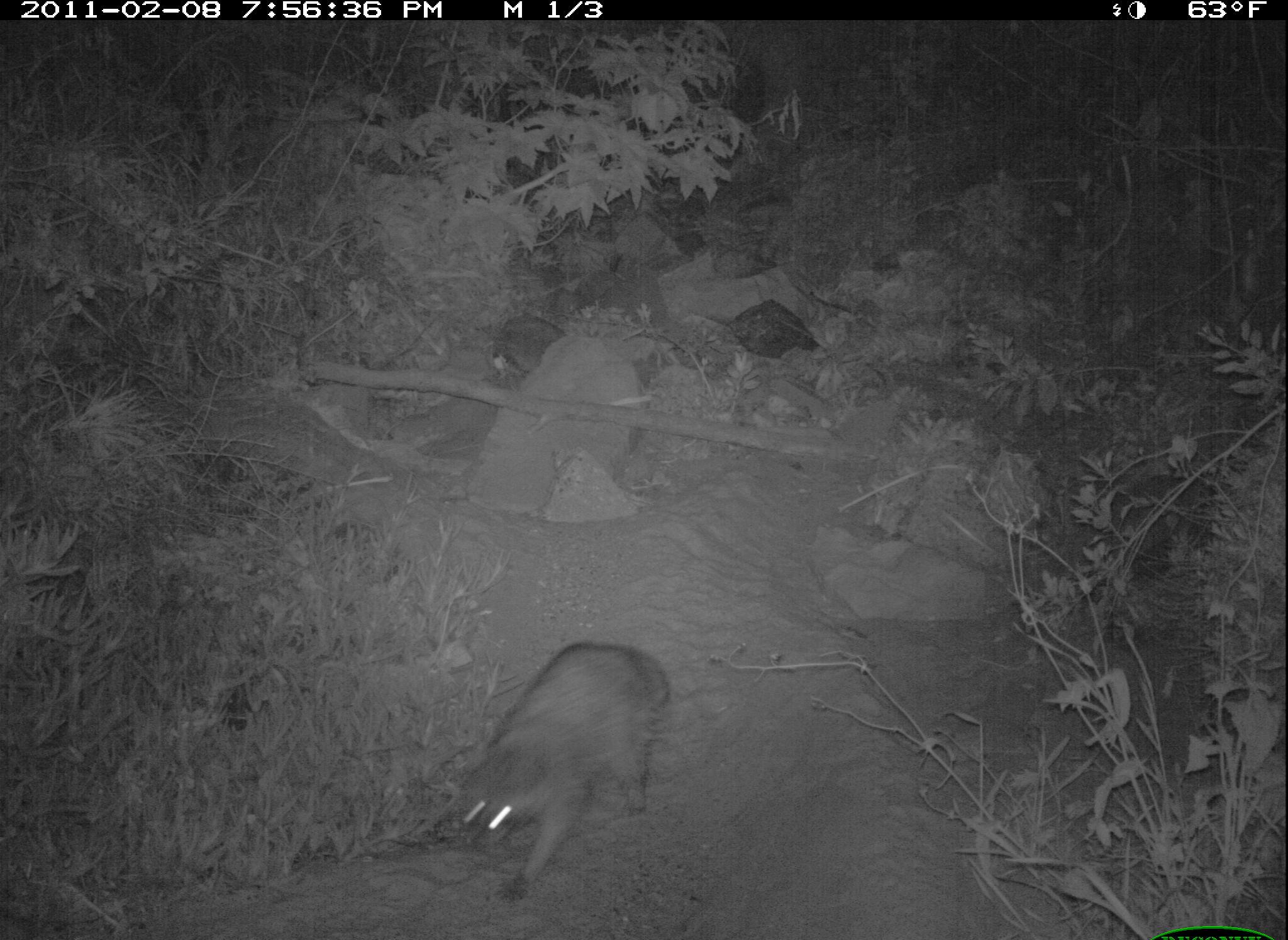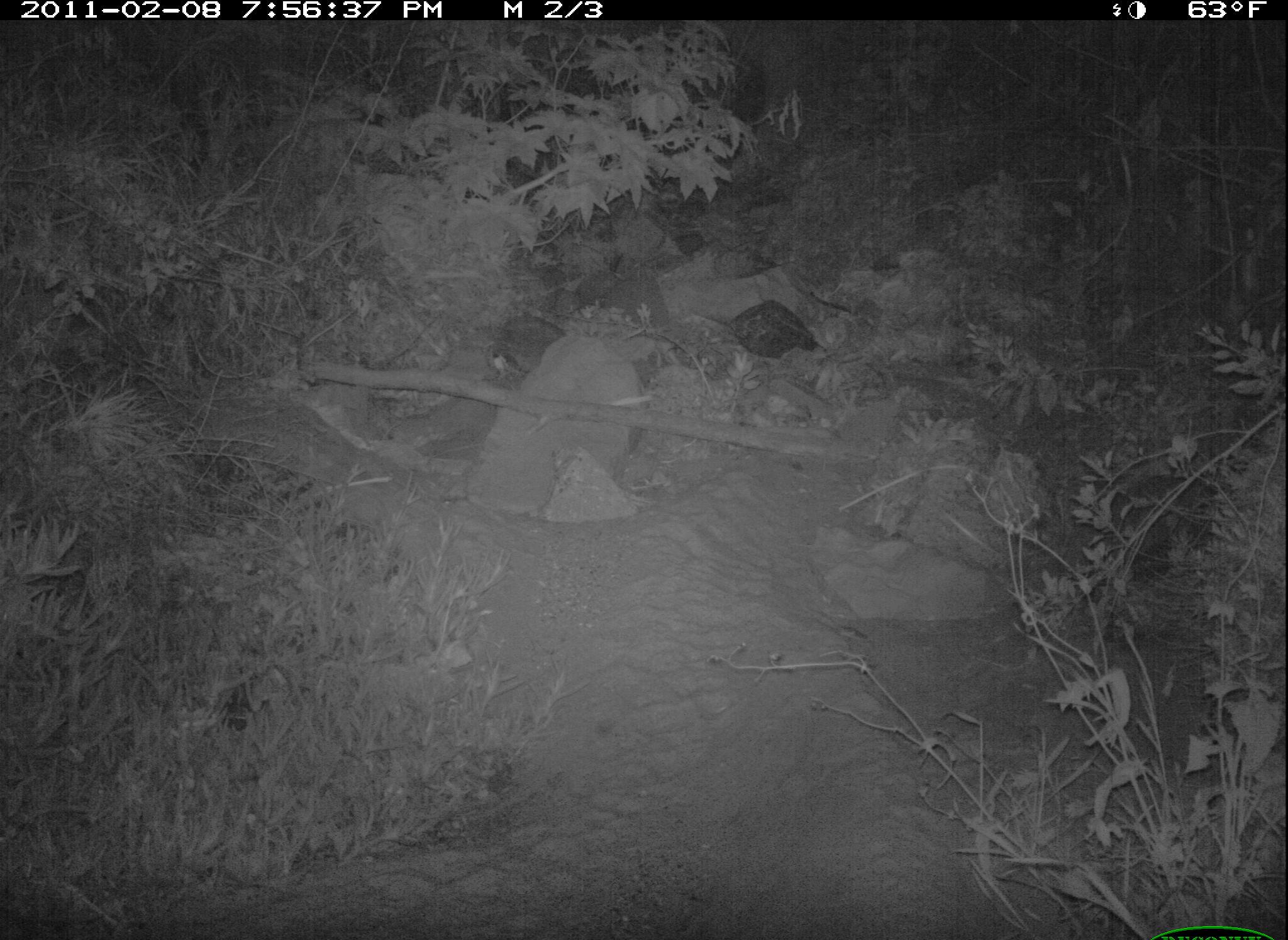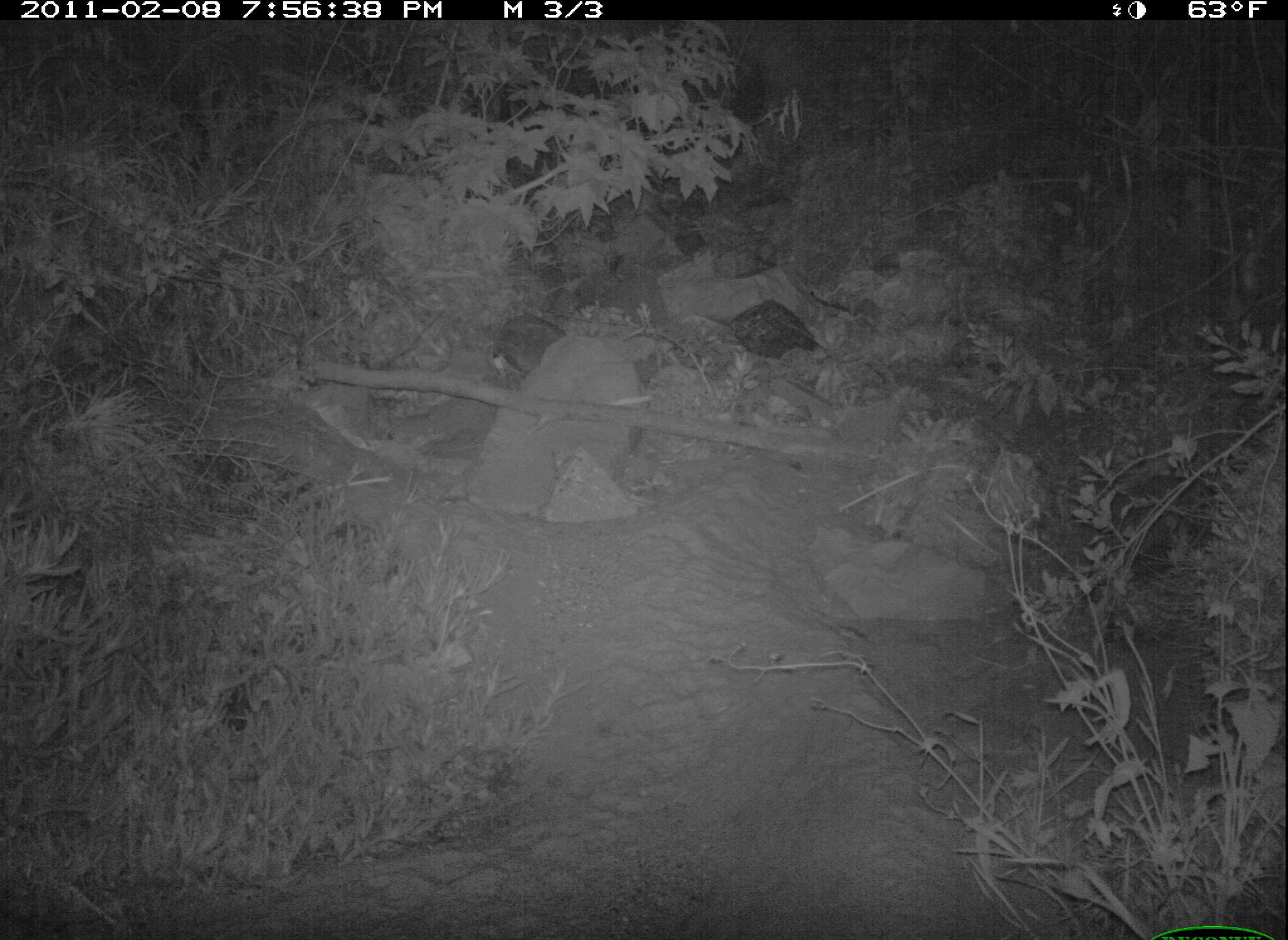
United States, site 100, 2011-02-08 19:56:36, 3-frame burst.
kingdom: Animalia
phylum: Chordata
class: Mammalia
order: Carnivora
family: Procyonidae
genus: Procyon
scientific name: Procyon lotor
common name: raccoon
Raccoon (Procyon lotor).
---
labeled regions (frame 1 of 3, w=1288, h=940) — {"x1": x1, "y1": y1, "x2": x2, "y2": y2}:
raccoon: {"x1": 430, "y1": 631, "x2": 676, "y2": 908}